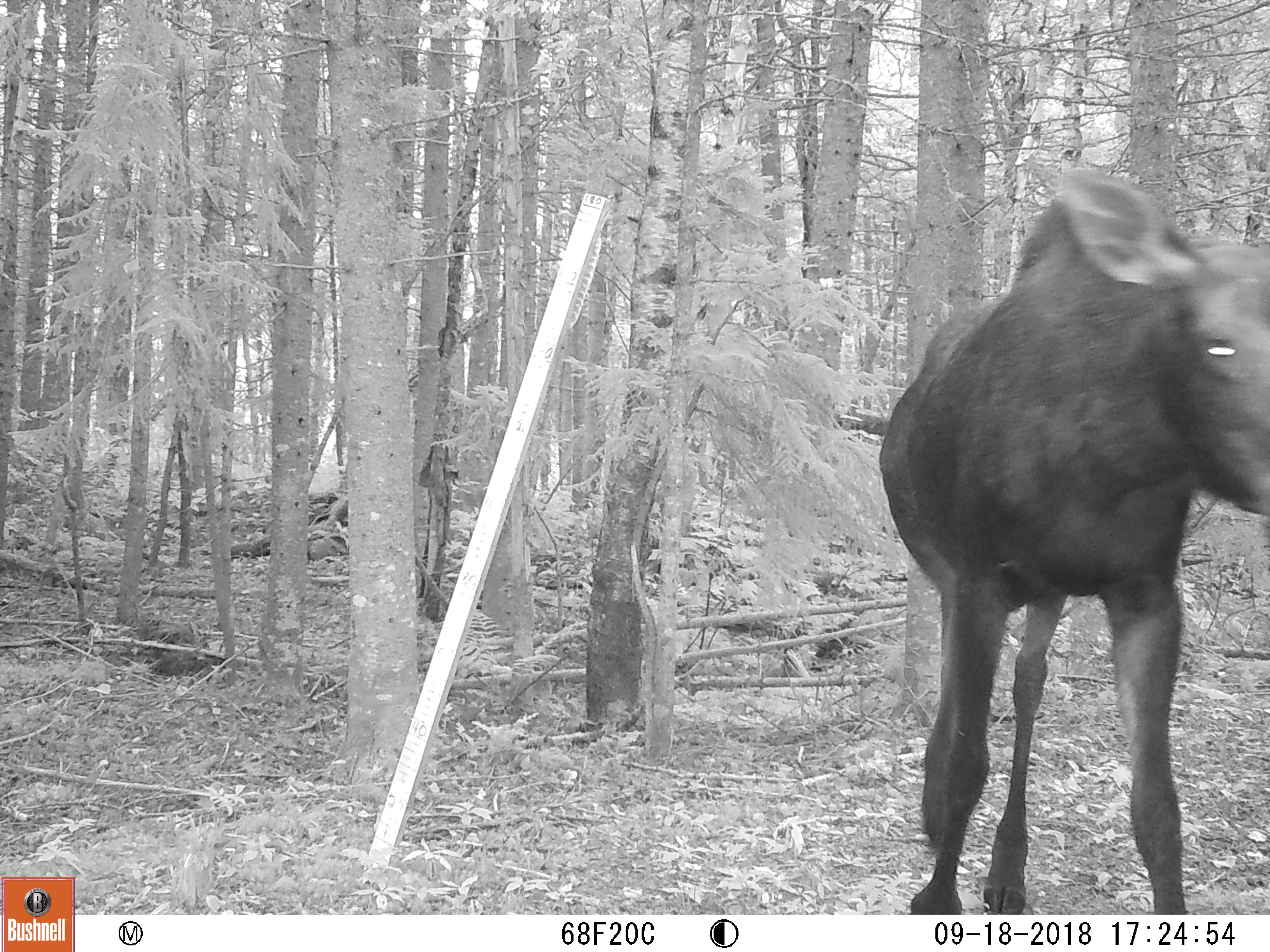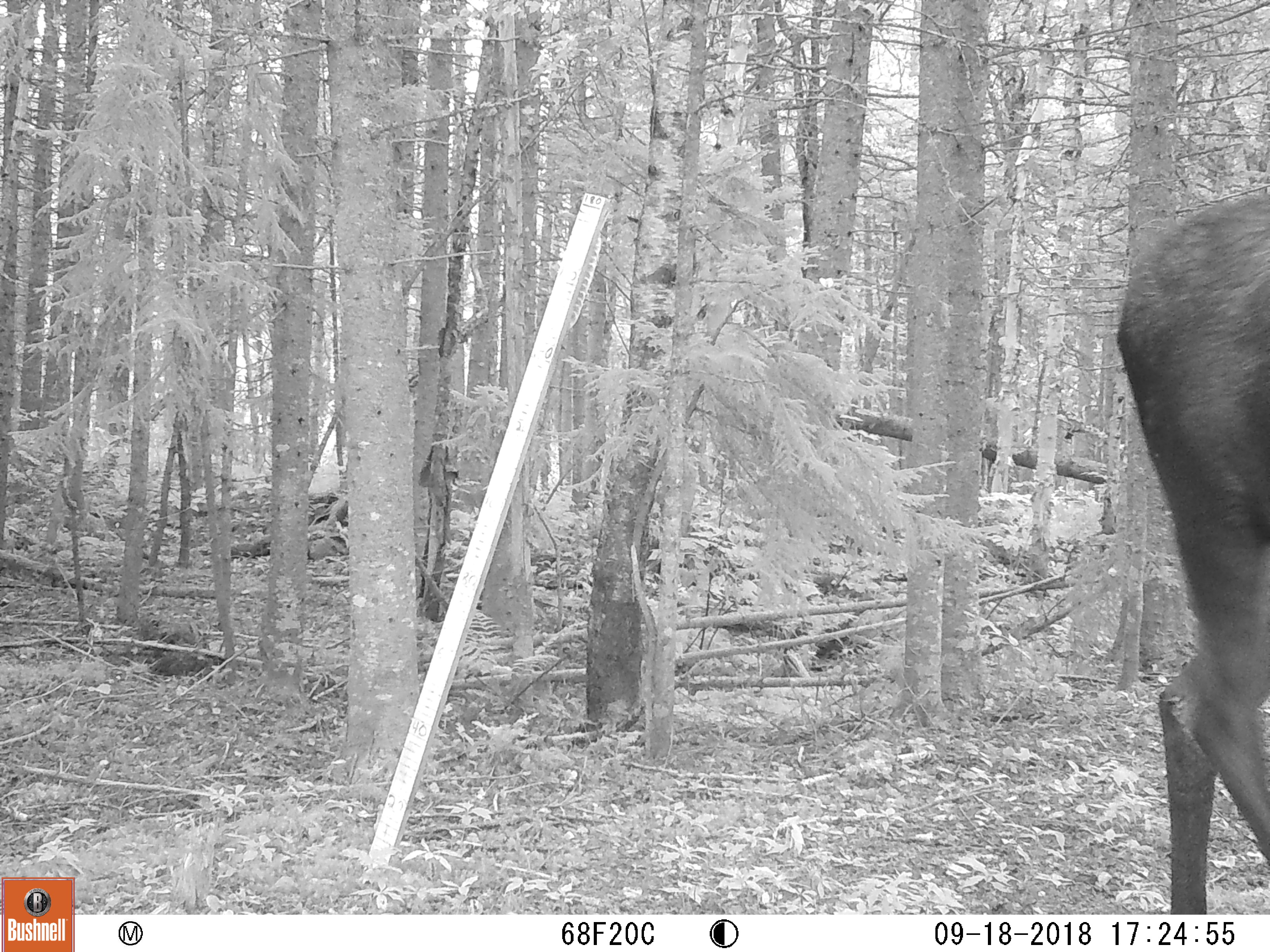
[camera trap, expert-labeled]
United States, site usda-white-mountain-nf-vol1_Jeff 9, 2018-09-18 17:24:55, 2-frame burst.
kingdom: Animalia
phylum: Chordata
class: Mammalia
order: Artiodactyla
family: Cervidae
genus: Alces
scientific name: Alces alces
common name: moose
Moose (Alces alces).